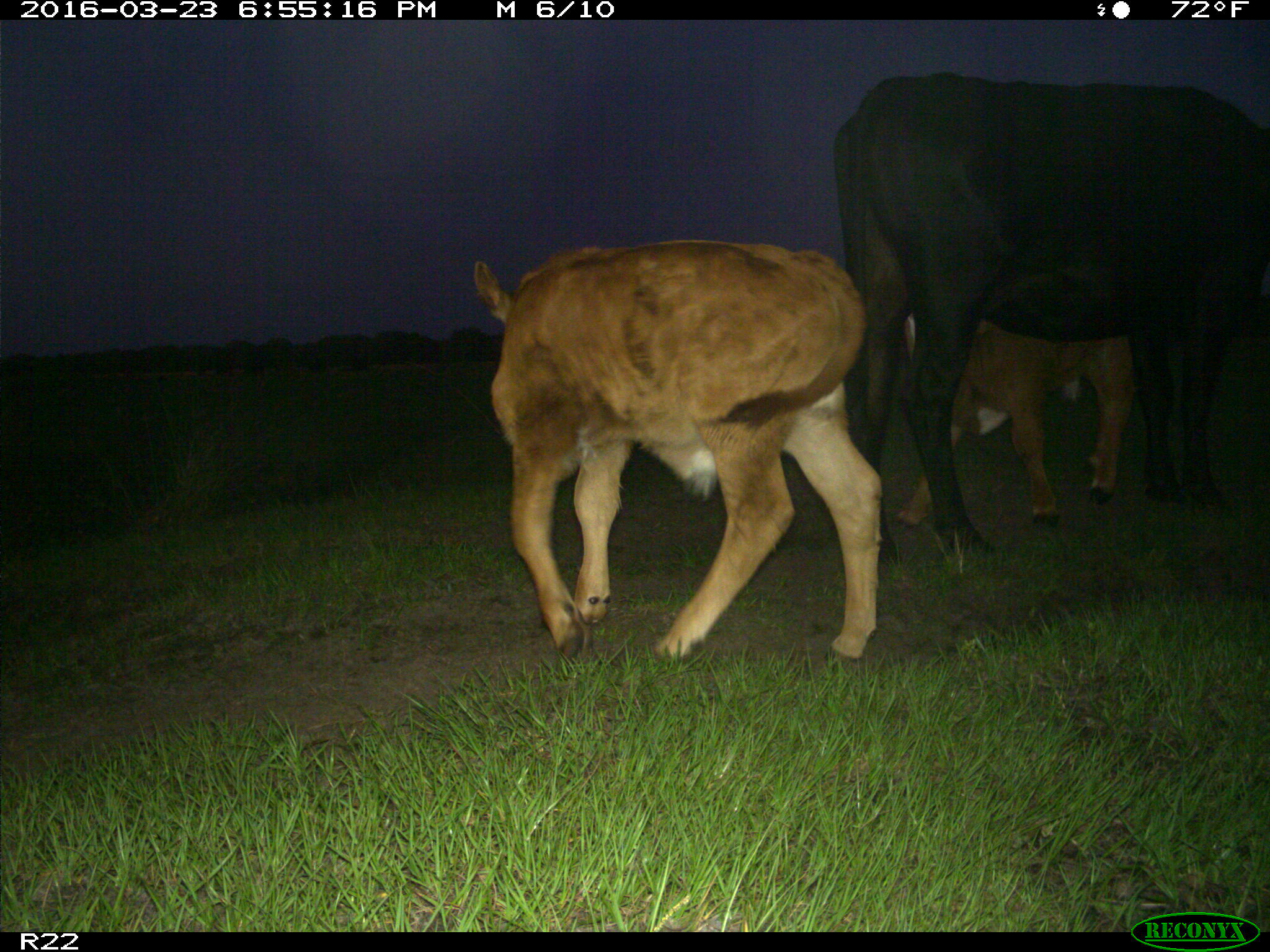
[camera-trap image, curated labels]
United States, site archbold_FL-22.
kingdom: Animalia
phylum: Chordata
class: Mammalia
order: Artiodactyla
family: Bovidae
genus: Bos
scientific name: Bos taurus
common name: domestic cow